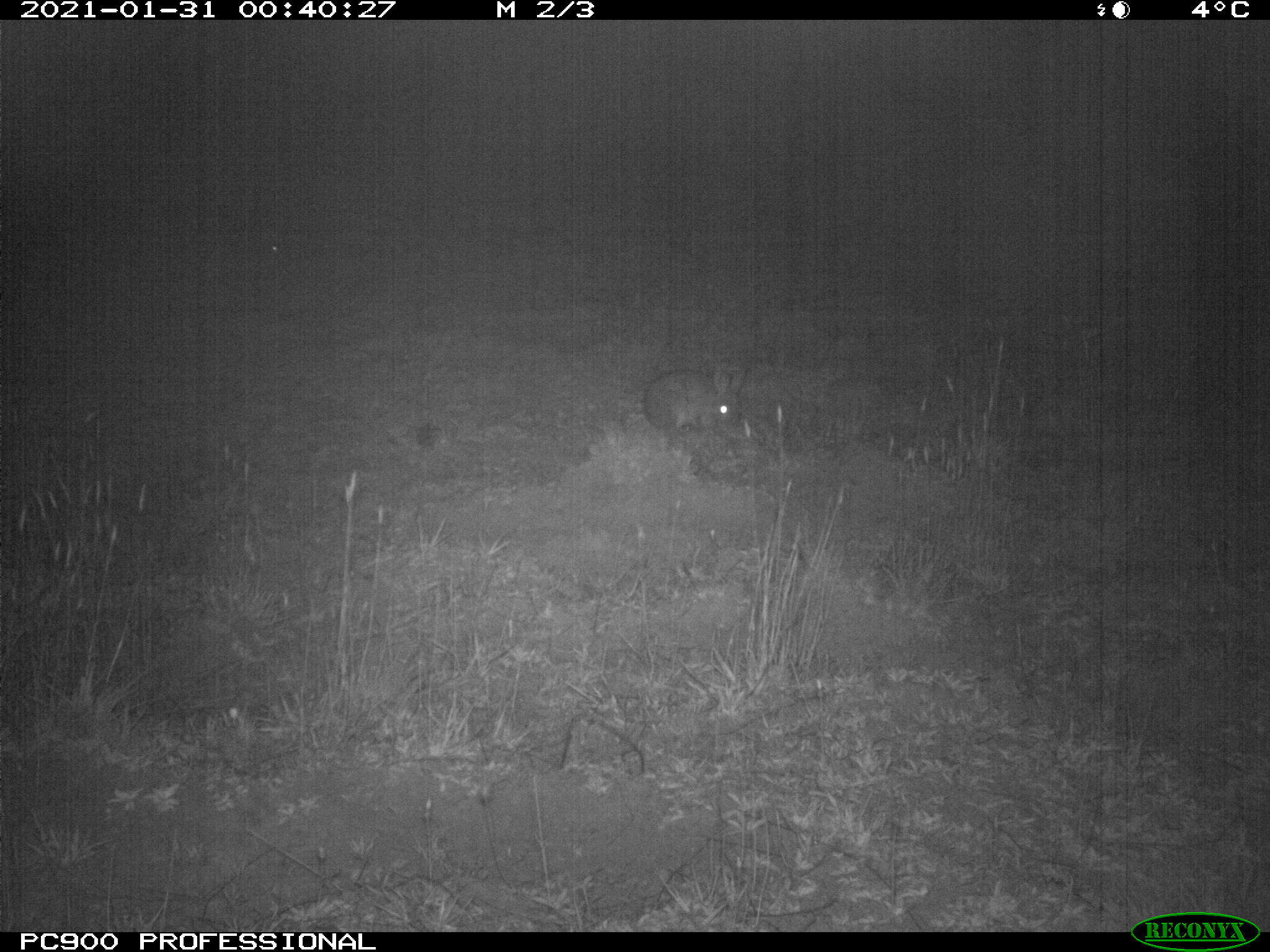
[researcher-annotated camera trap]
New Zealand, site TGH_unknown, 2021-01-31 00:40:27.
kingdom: Animalia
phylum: Chordata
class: Mammalia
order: Lagomorpha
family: Leporidae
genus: Oryctolagus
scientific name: Oryctolagus cuniculus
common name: european rabbit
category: rabbit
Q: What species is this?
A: Rabbit (european rabbit) (Oryctolagus cuniculus).